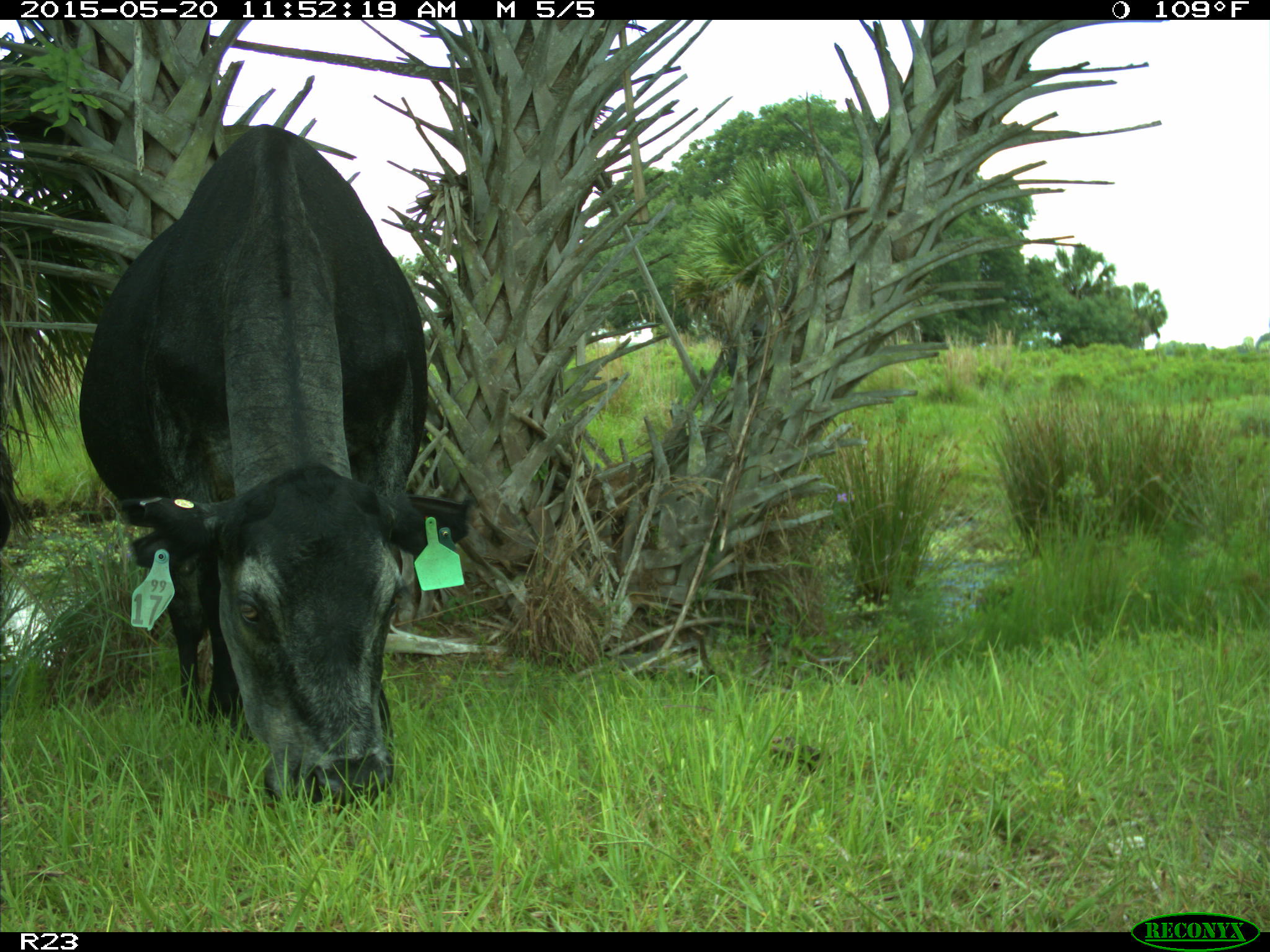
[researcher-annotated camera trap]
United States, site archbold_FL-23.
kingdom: Animalia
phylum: Chordata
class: Mammalia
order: Artiodactyla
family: Suidae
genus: Sus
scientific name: Sus scrofa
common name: wild boar